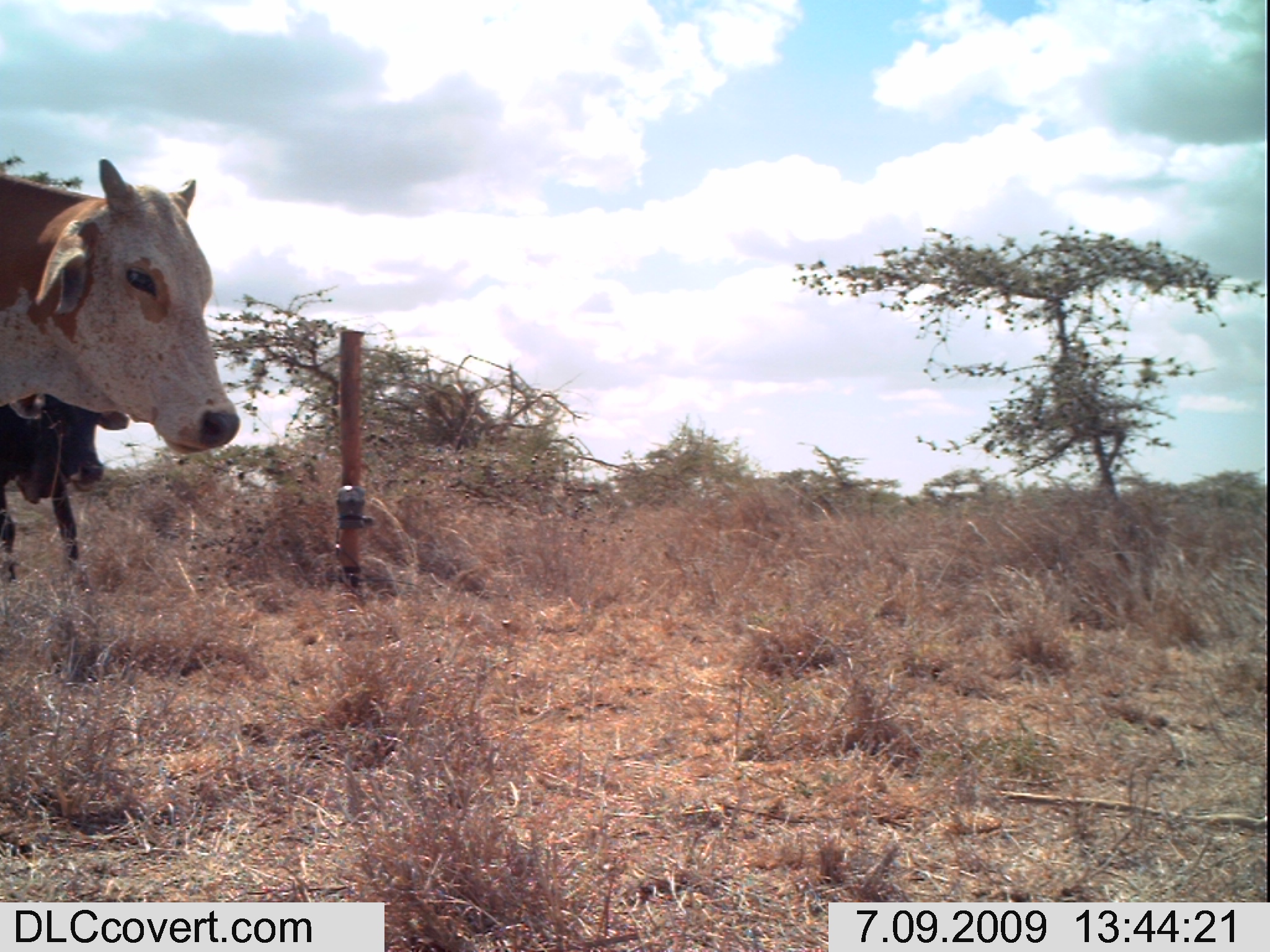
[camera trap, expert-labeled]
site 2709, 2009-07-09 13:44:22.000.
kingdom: Animalia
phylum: Chordata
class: Mammalia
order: Artiodactyla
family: Bovidae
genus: Bos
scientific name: Bos taurus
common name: domestic cattle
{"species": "Bos taurus (domestic cattle)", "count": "2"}